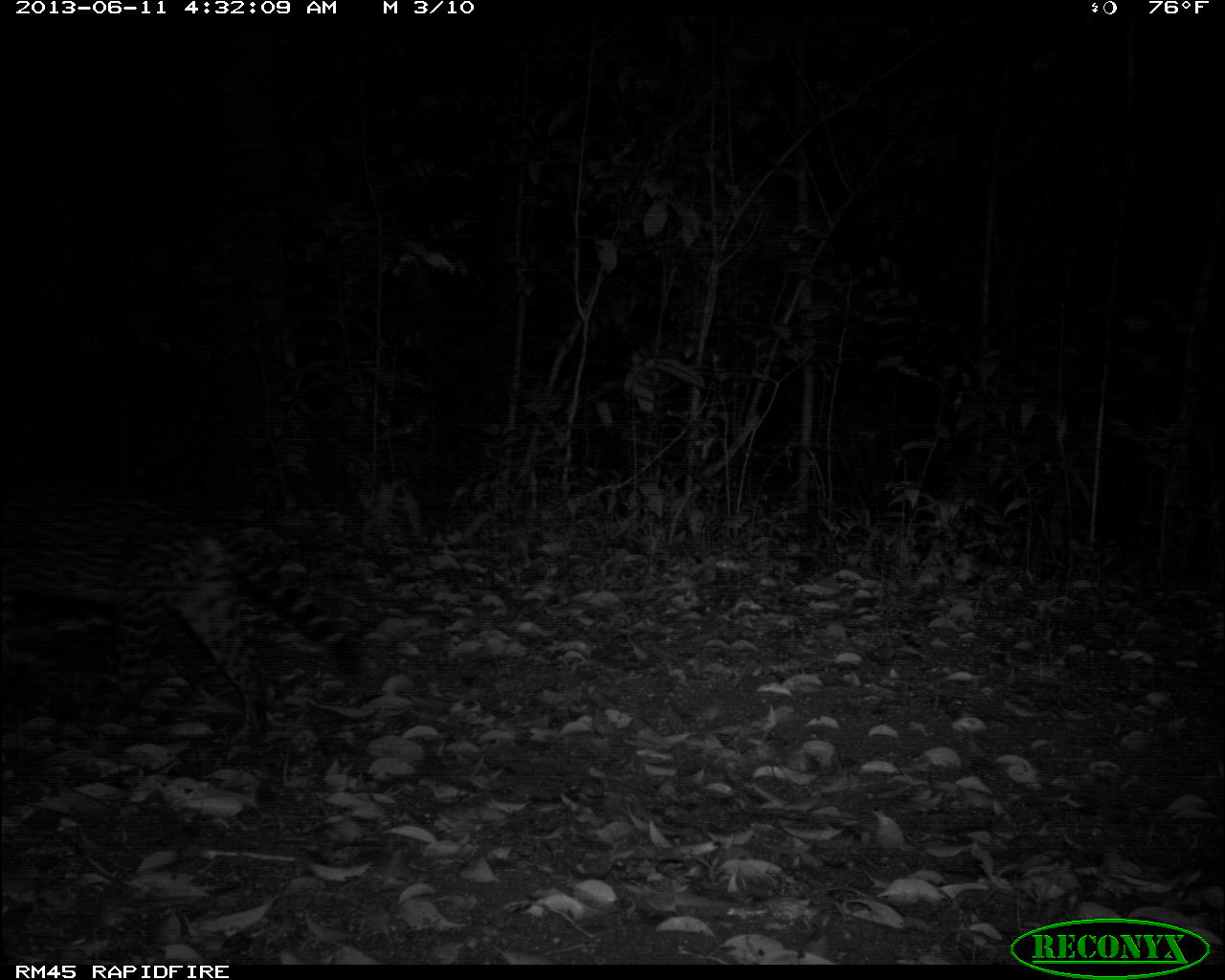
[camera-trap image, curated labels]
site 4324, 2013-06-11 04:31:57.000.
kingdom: Animalia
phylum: Chordata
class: Mammalia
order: Carnivora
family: Felidae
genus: Leopardus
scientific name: Leopardus pardalis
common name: ocelot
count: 1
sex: female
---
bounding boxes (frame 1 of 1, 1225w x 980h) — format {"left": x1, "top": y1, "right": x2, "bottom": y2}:
leopardus pardalis: {"left": 0, "top": 480, "right": 363, "bottom": 749}